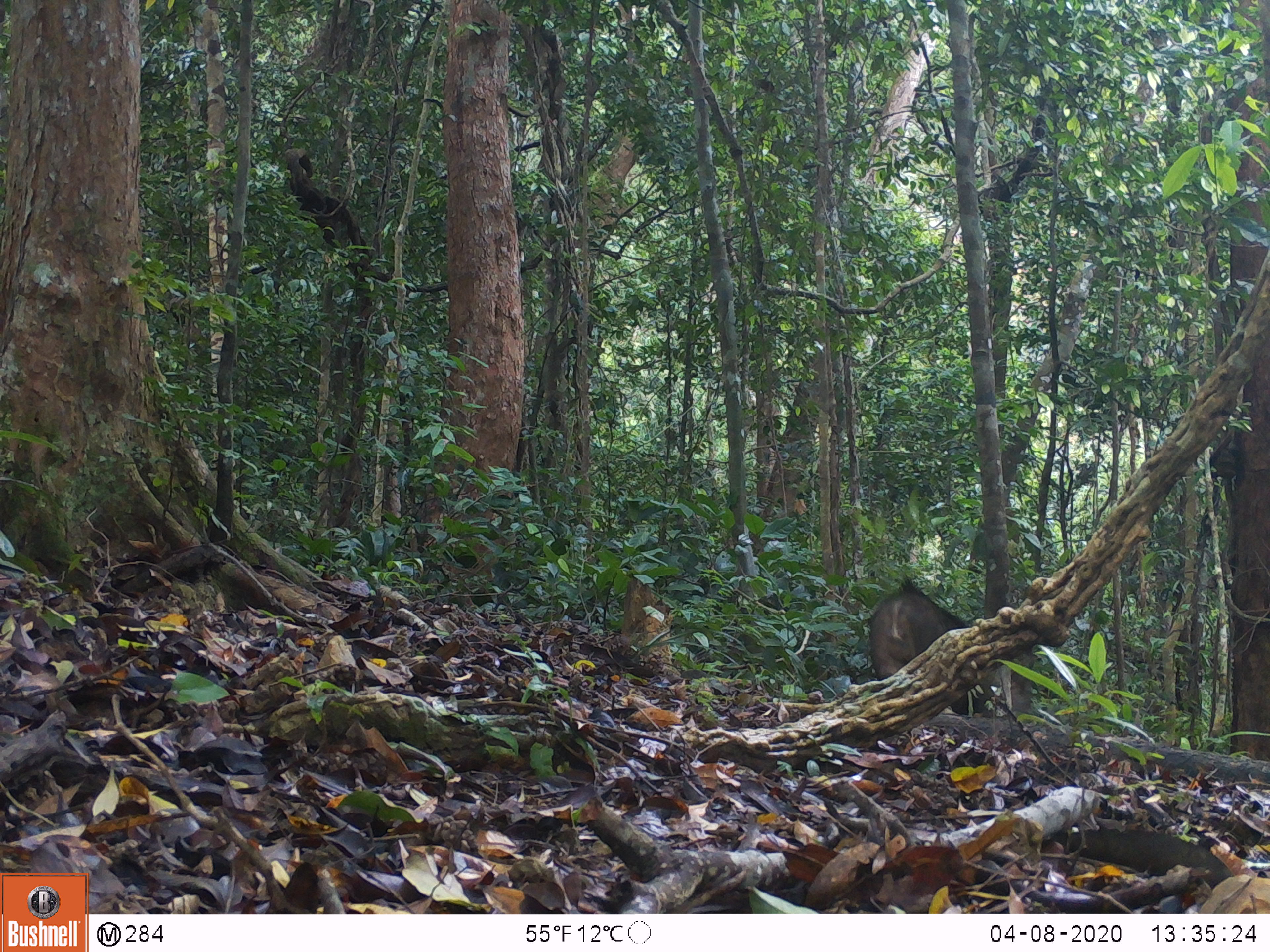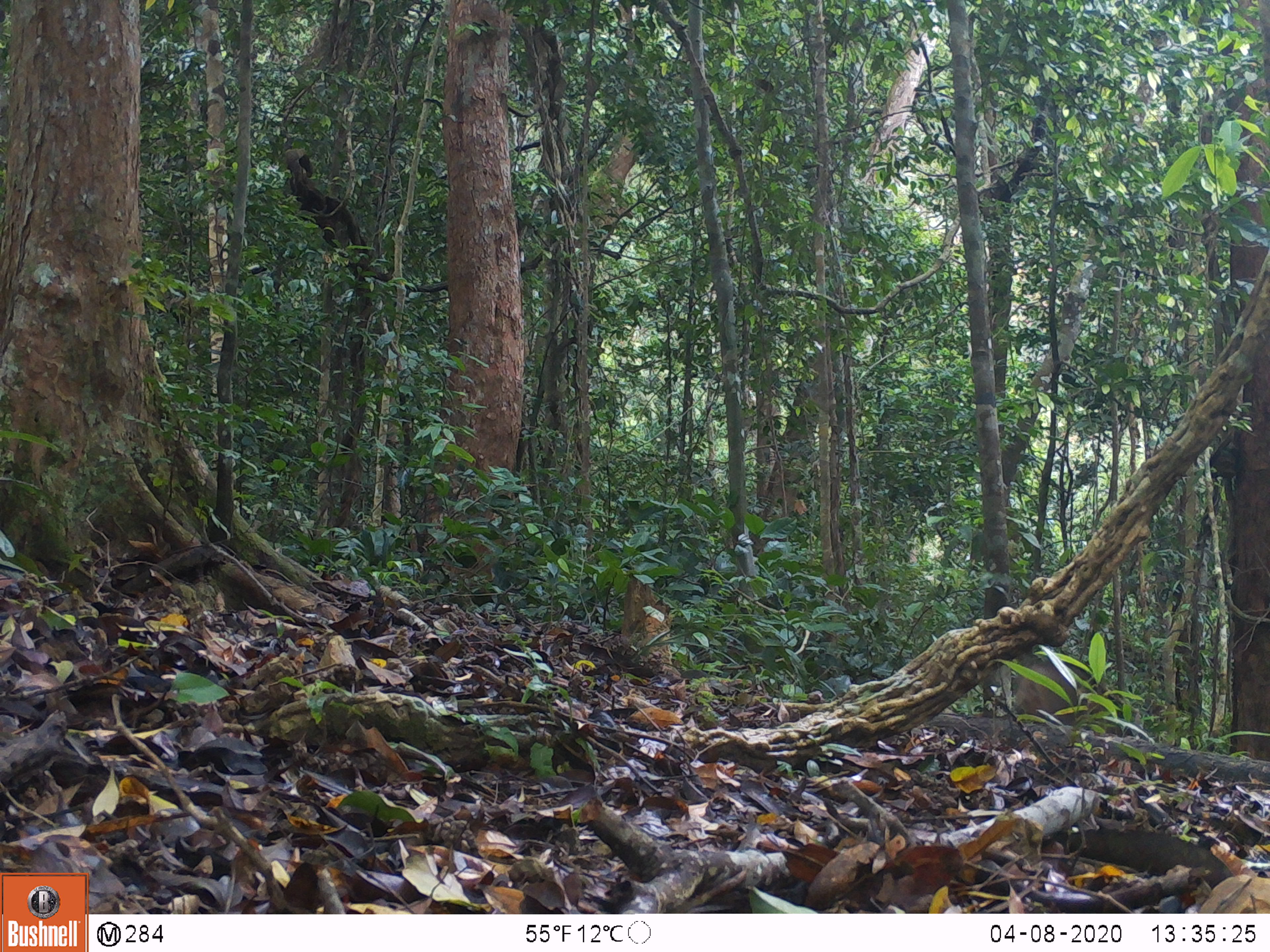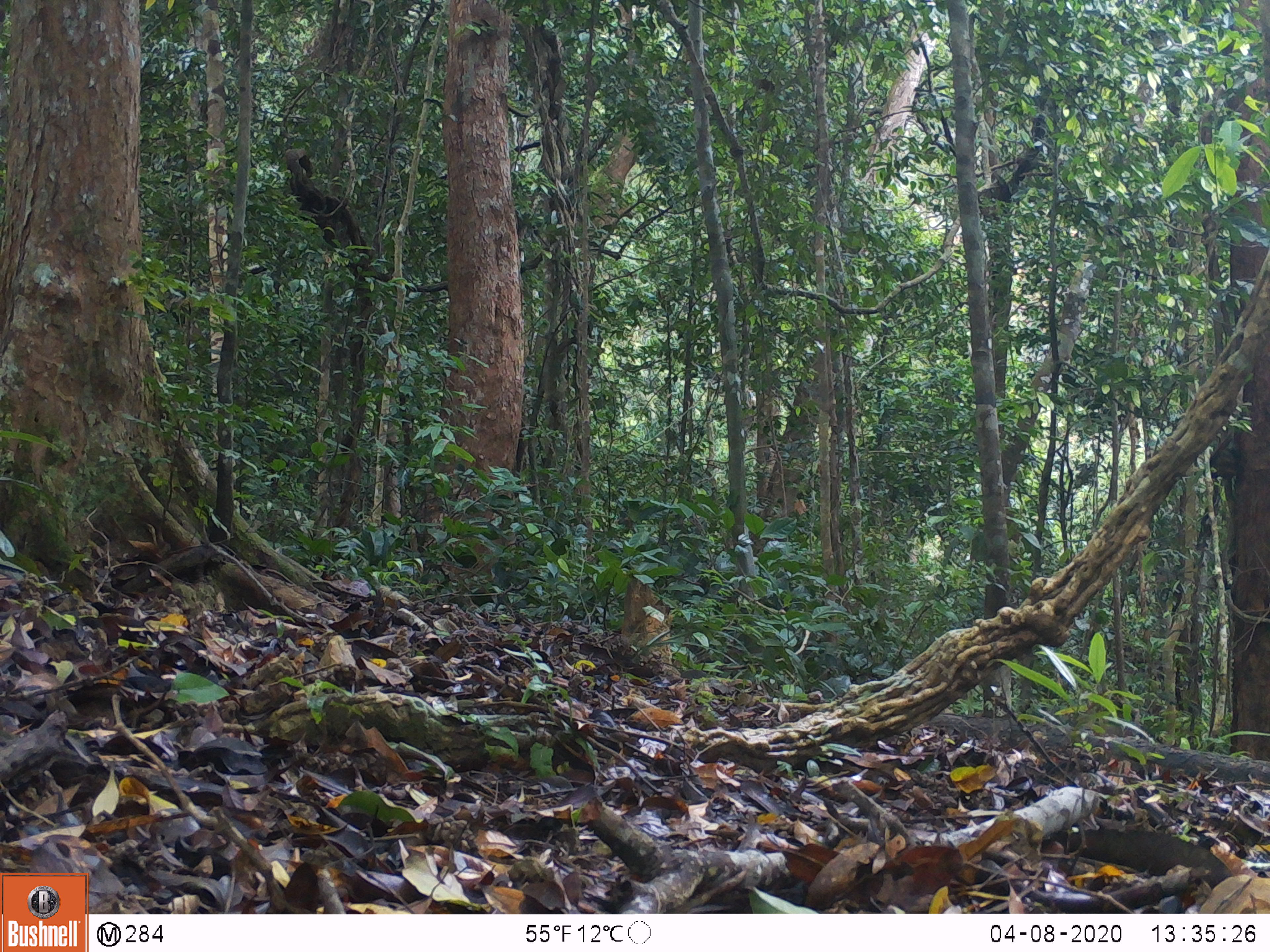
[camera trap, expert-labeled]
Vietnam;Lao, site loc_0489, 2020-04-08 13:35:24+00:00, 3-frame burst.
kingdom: Animalia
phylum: Chordata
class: Mammalia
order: Artiodactyla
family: Suidae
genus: Sus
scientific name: Sus scrofa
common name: eurasian wild pig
Eurasian wild pig (Sus scrofa). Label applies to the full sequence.